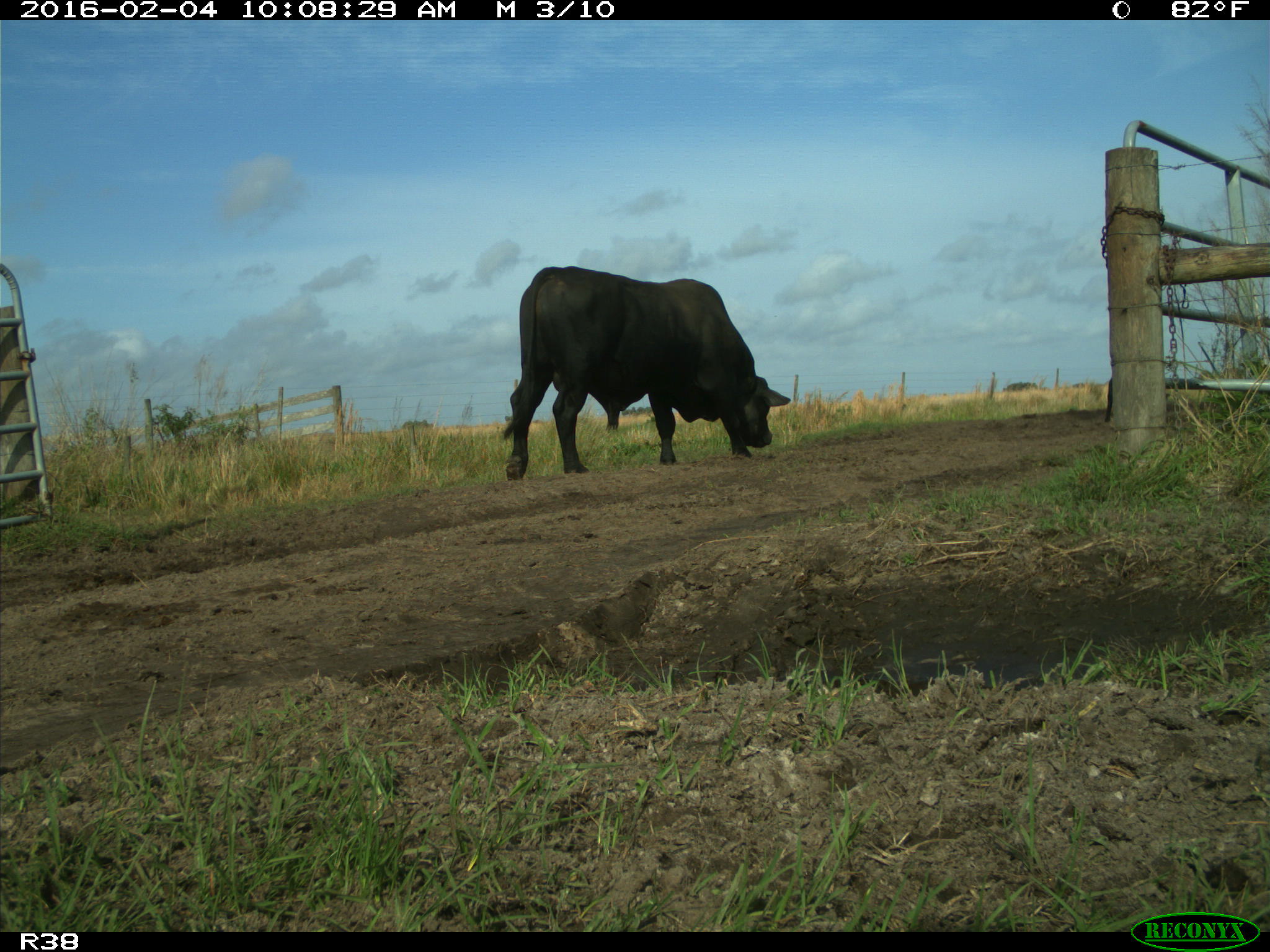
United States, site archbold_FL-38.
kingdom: Animalia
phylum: Chordata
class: Mammalia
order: Artiodactyla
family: Bovidae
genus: Bos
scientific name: Bos taurus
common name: domestic cow